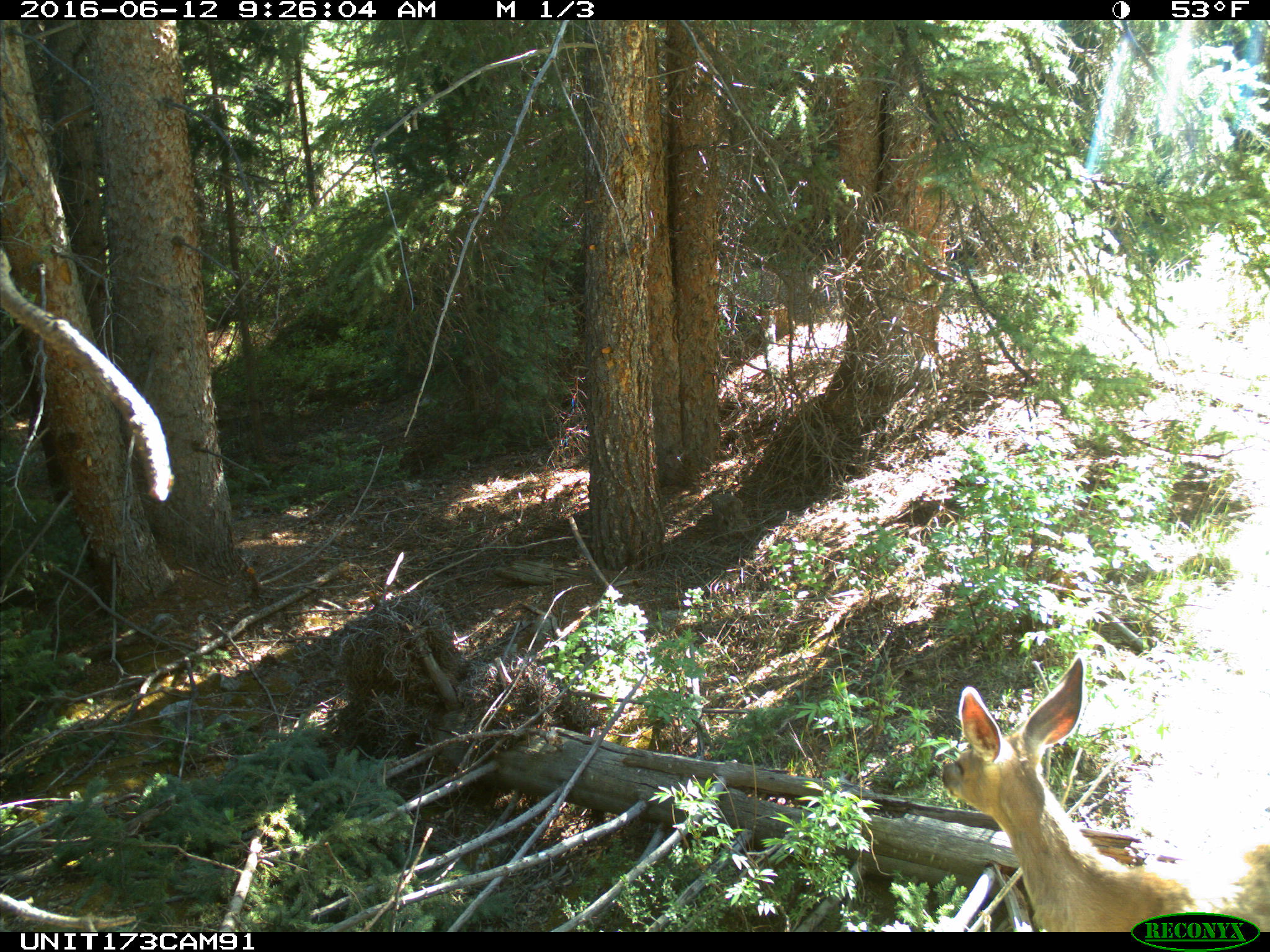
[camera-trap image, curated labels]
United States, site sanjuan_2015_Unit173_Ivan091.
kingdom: Animalia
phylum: Chordata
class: Mammalia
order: Artiodactyla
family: Cervidae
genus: Odocoileus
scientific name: Odocoileus hemionus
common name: mule deer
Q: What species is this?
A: Odocoileus hemionus (mule deer).